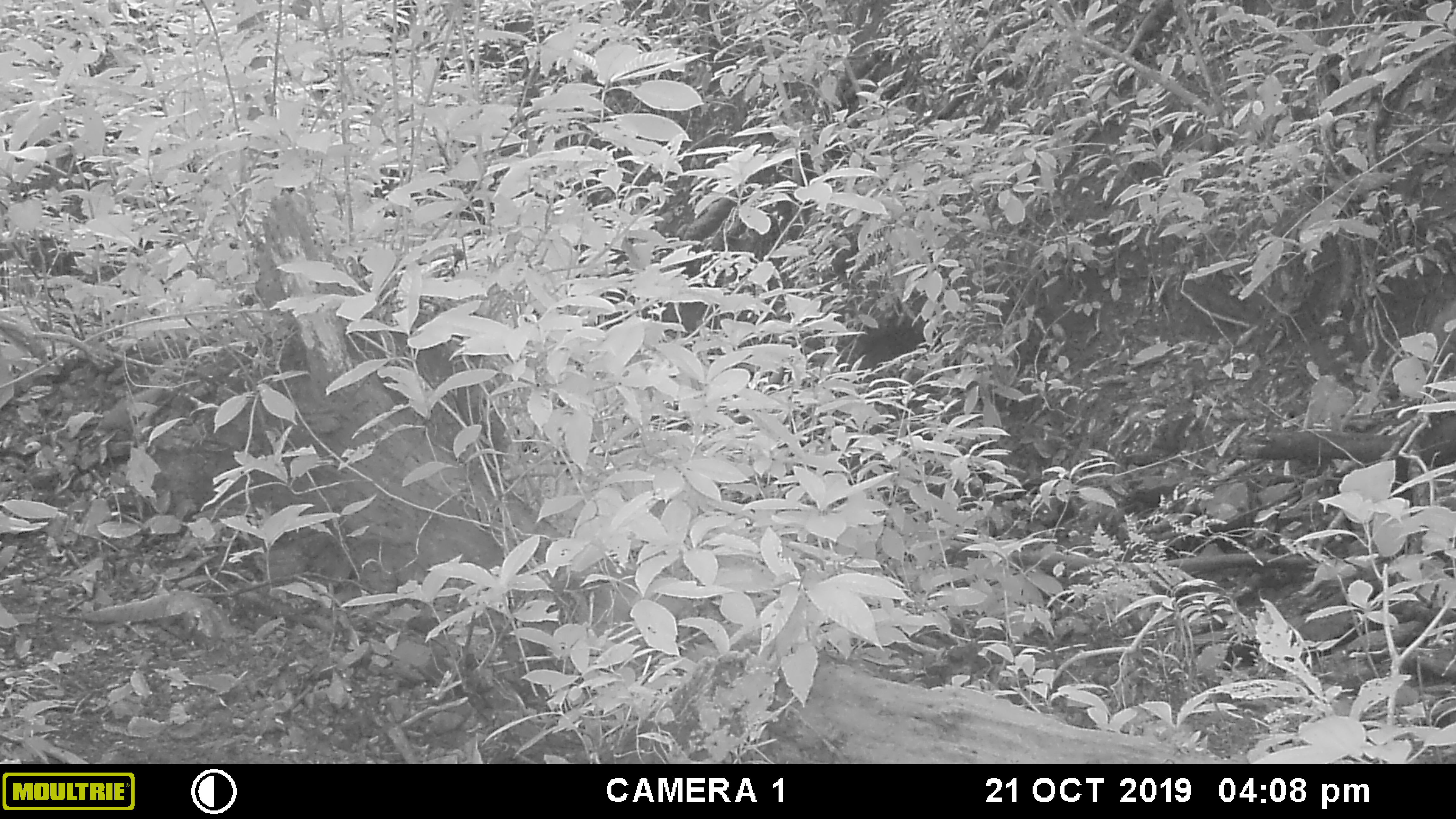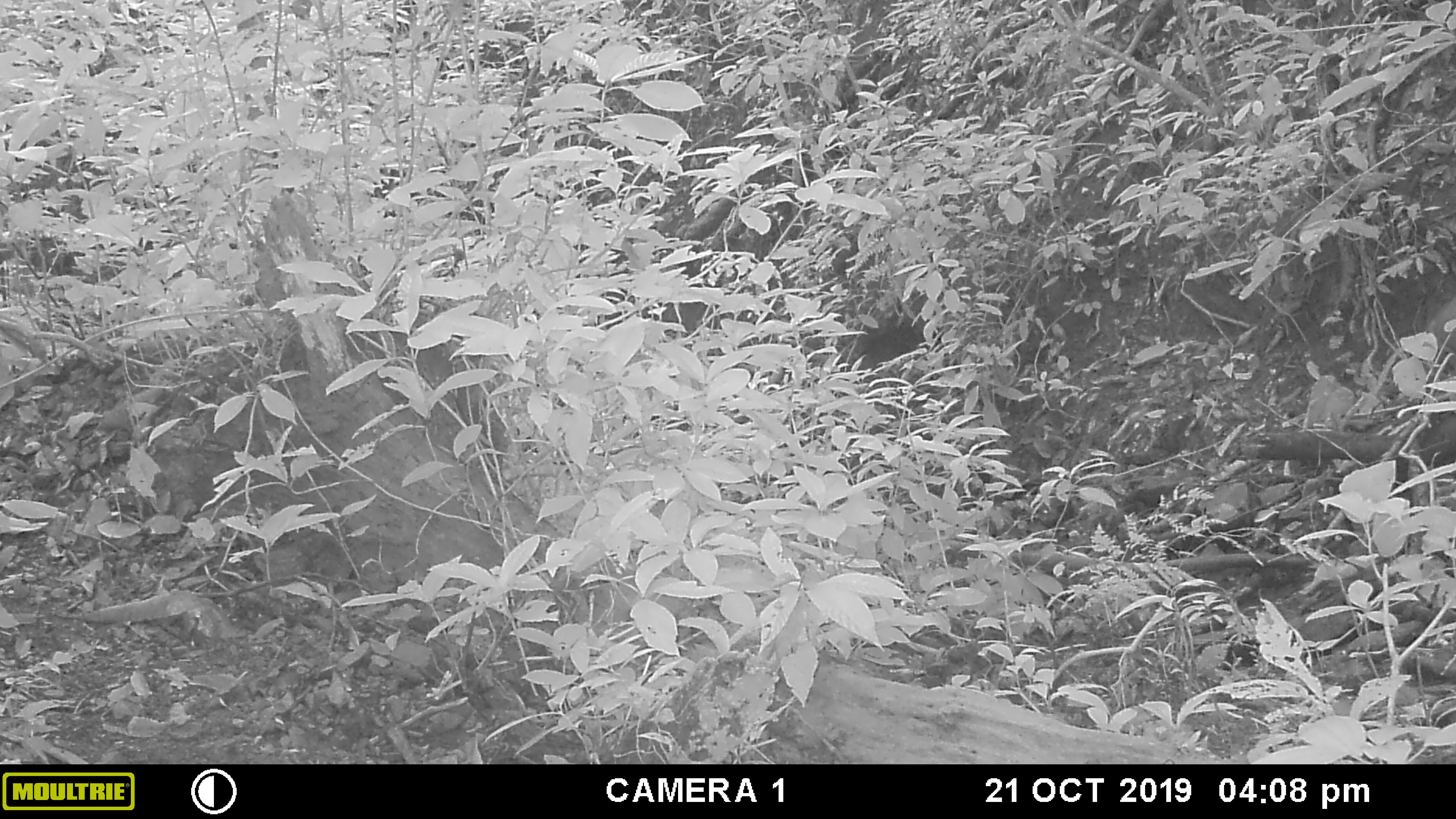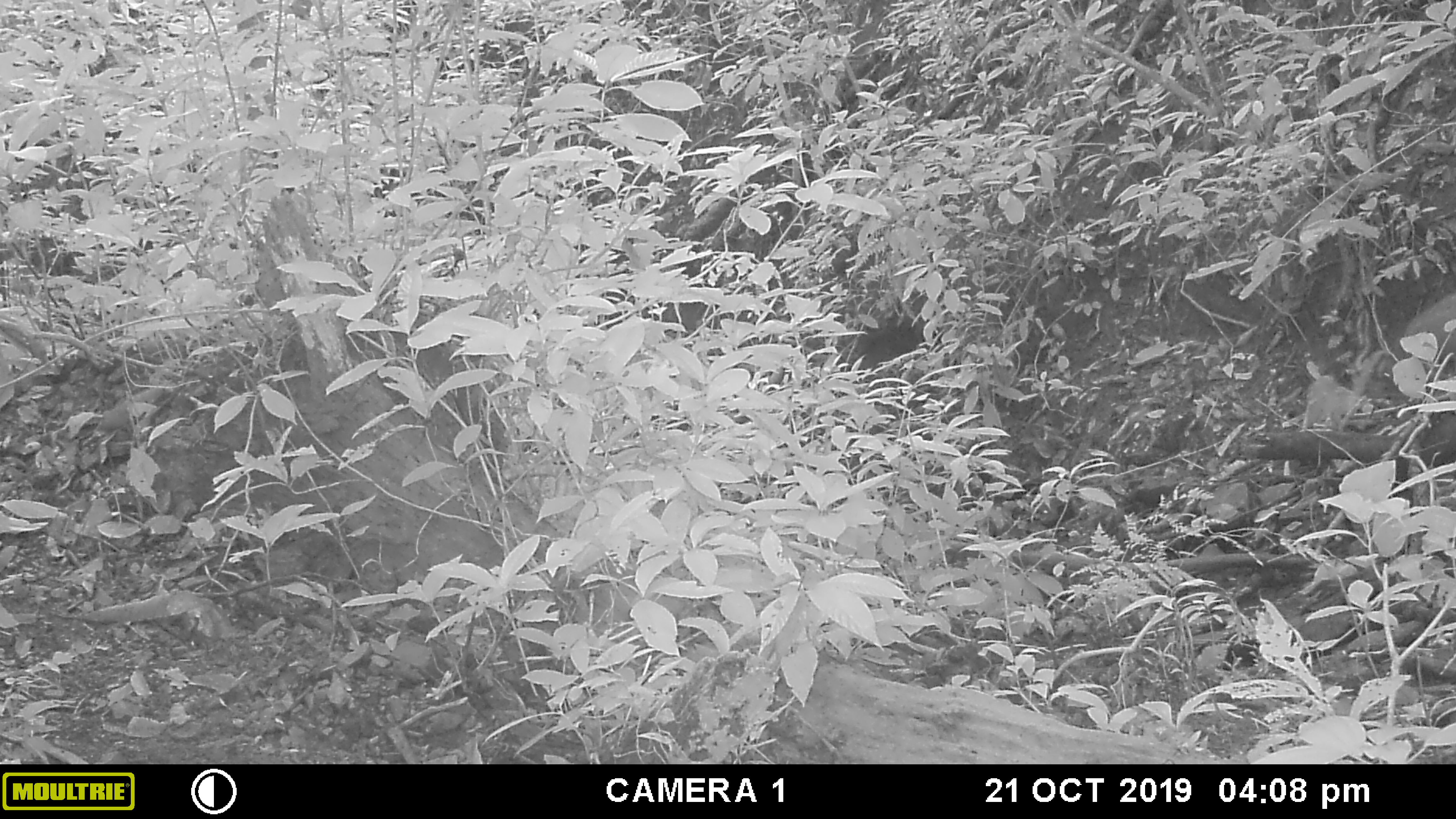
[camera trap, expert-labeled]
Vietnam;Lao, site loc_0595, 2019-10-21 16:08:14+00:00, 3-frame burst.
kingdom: Animalia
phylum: Chordata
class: Mammalia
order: Artiodactyla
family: Suidae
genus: Sus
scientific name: Sus scrofa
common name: eurasian wild pig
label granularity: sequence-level